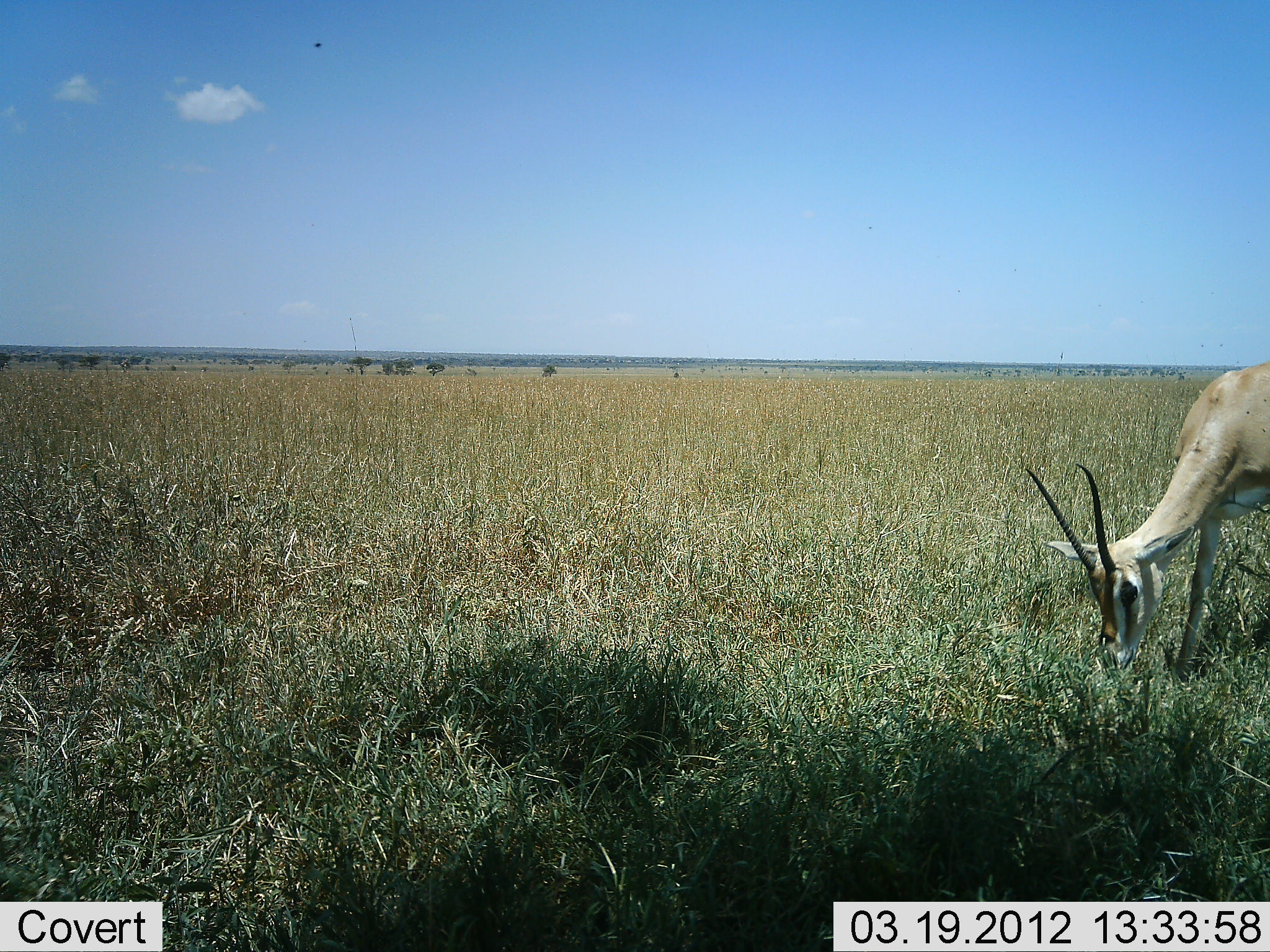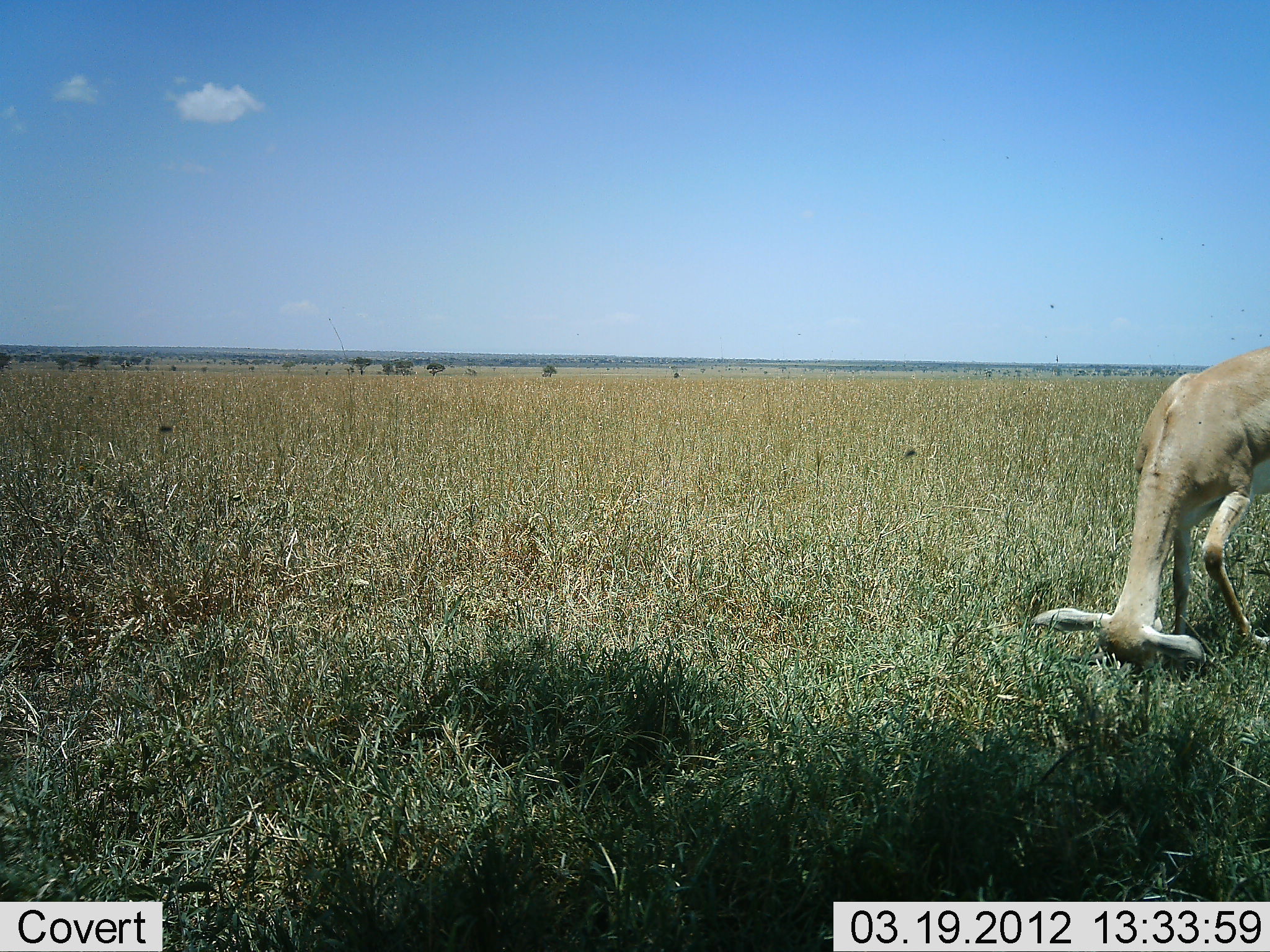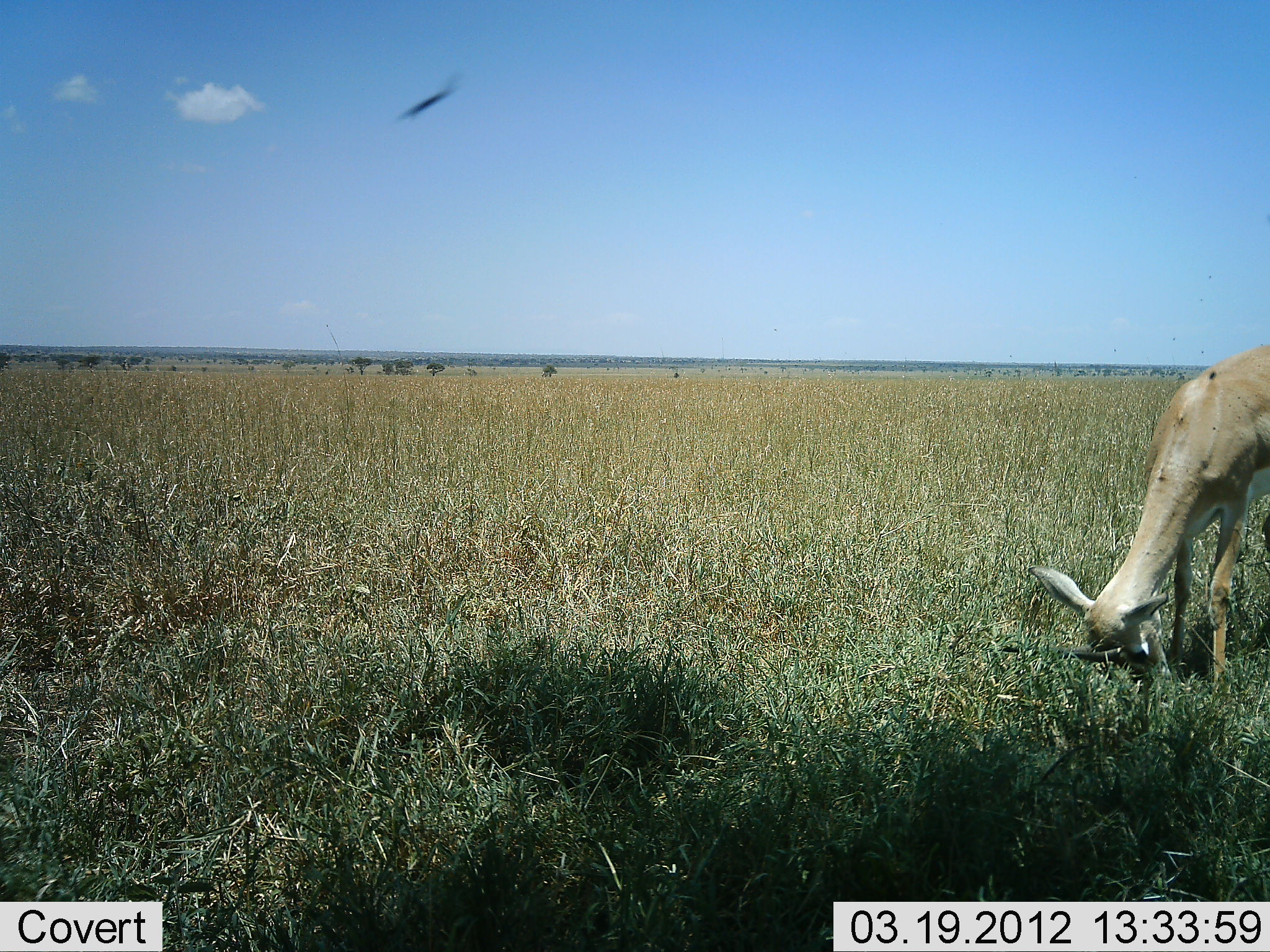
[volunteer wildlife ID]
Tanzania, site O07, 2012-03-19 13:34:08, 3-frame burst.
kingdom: Animalia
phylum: Chordata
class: Mammalia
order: Artiodactyla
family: Bovidae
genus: Nanger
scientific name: Nanger granti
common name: grant's gazelle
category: gazellegrants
Gazellegrants (grant's gazelle) (Nanger granti), count 1. Behavior (volunteer vote fractions): standing 36%, resting 0%, moving 29%, interacting 7%. Young present (vote fraction): 0%. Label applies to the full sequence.